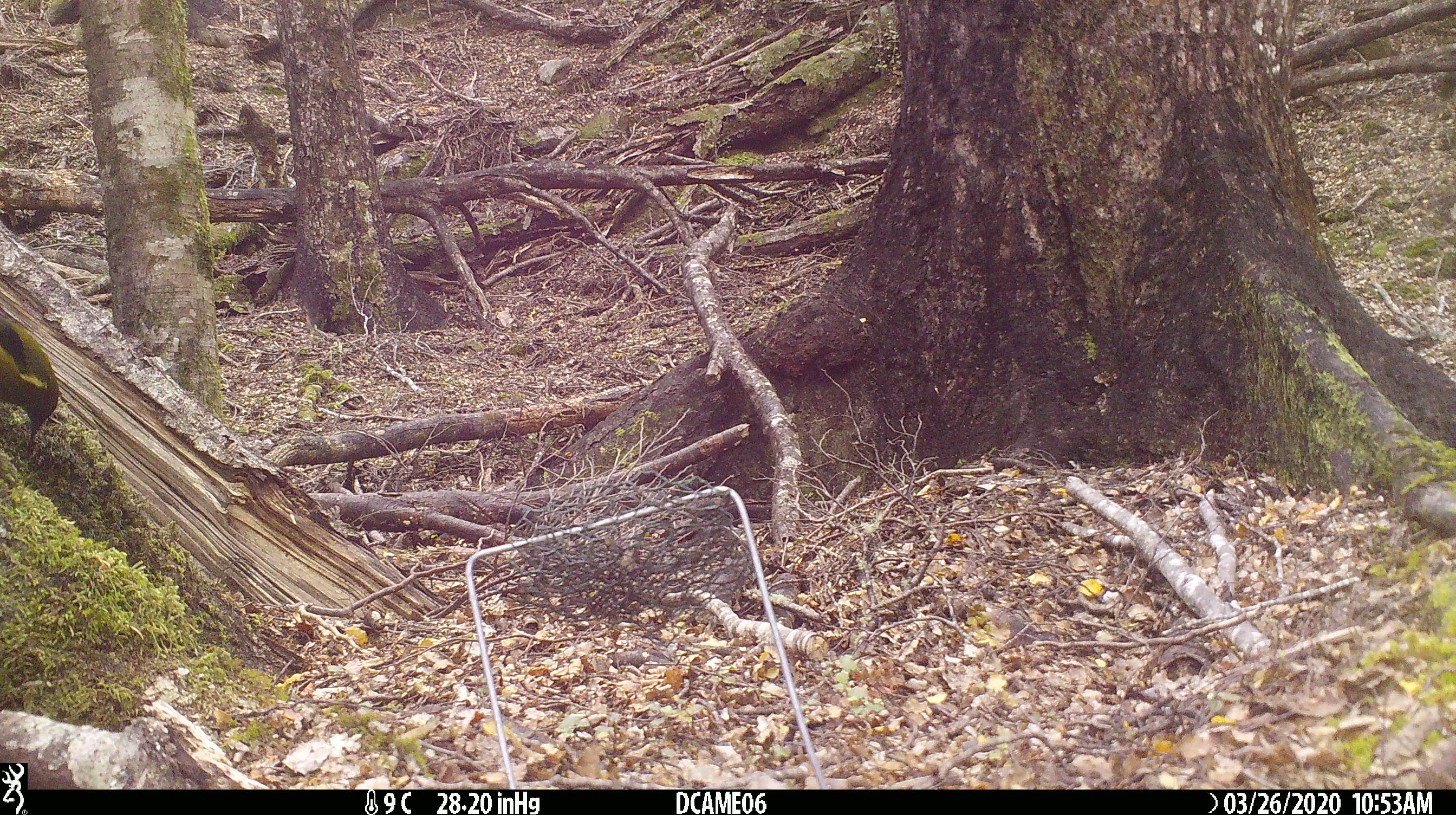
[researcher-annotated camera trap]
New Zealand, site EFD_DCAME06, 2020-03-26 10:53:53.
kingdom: Animalia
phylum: Chordata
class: Aves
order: Passeriformes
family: Meliphagidae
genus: Anthornis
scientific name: Anthornis melanura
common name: new zealand bellbird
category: bellbird